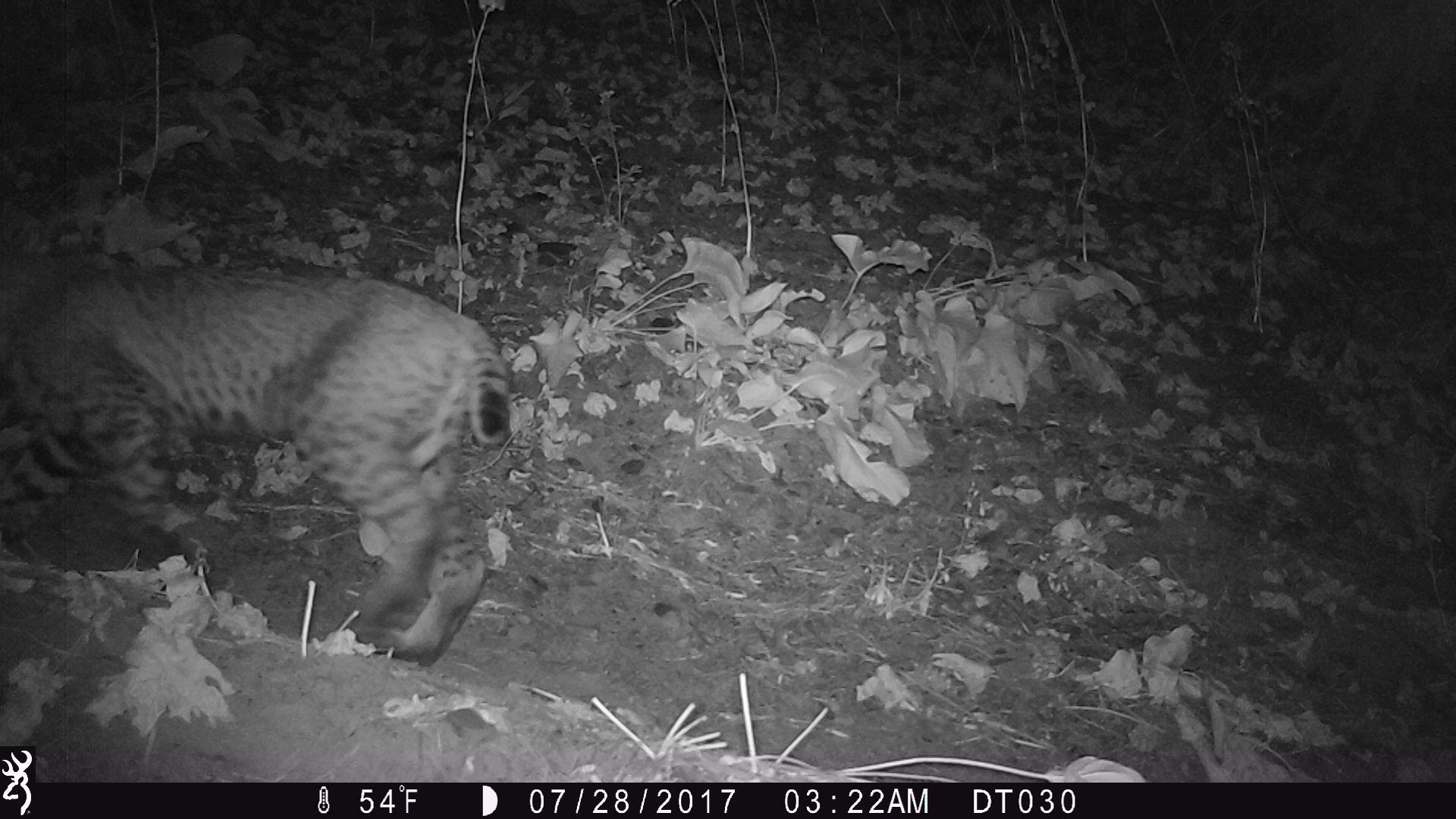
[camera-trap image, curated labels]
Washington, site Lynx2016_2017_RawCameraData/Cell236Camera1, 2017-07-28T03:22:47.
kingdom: Animalia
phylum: Chordata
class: Mammalia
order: Carnivora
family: Felidae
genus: Lynx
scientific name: Lynx rufus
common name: bobcat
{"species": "Lynx rufus (bobcat)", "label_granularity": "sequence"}